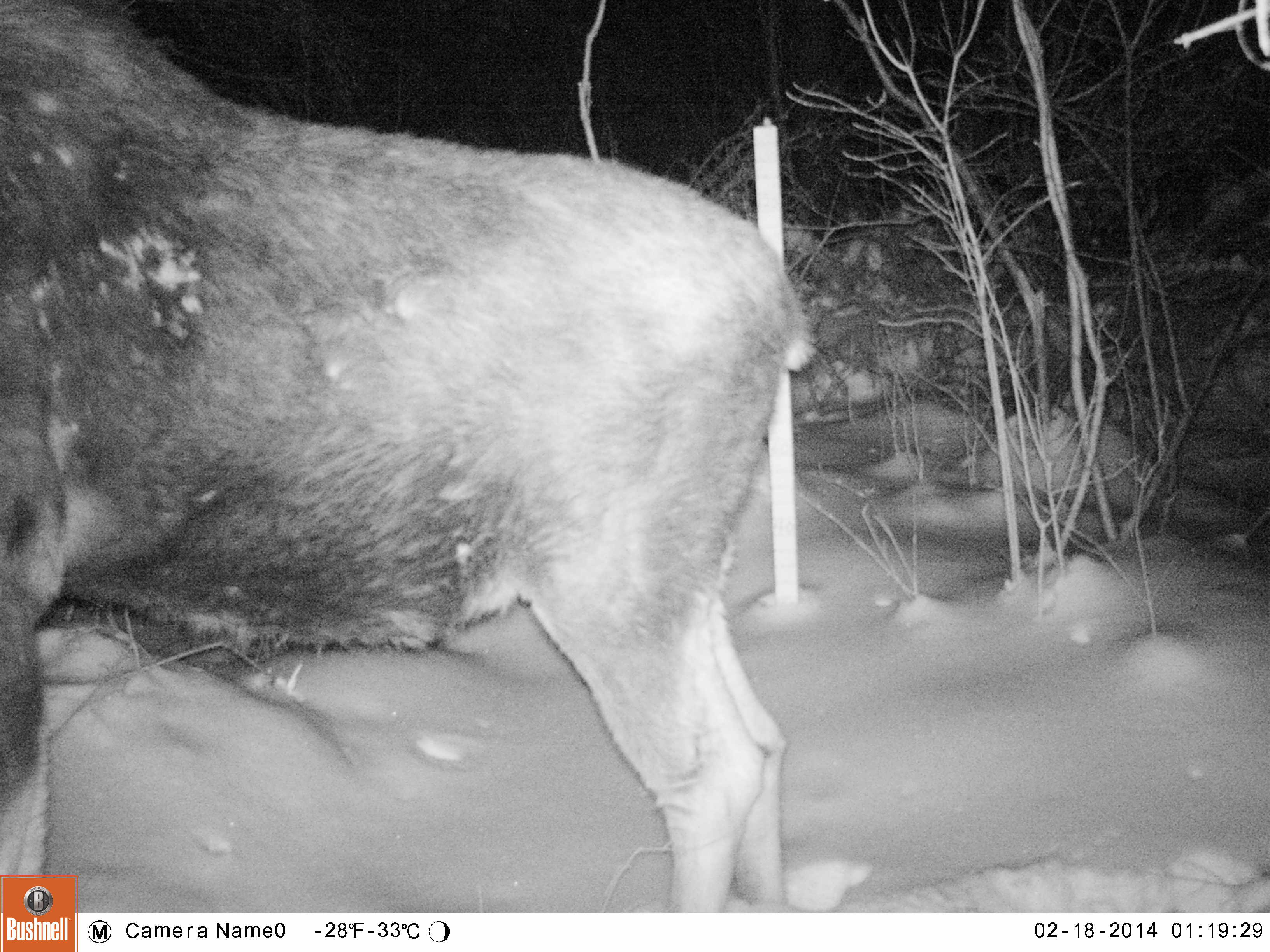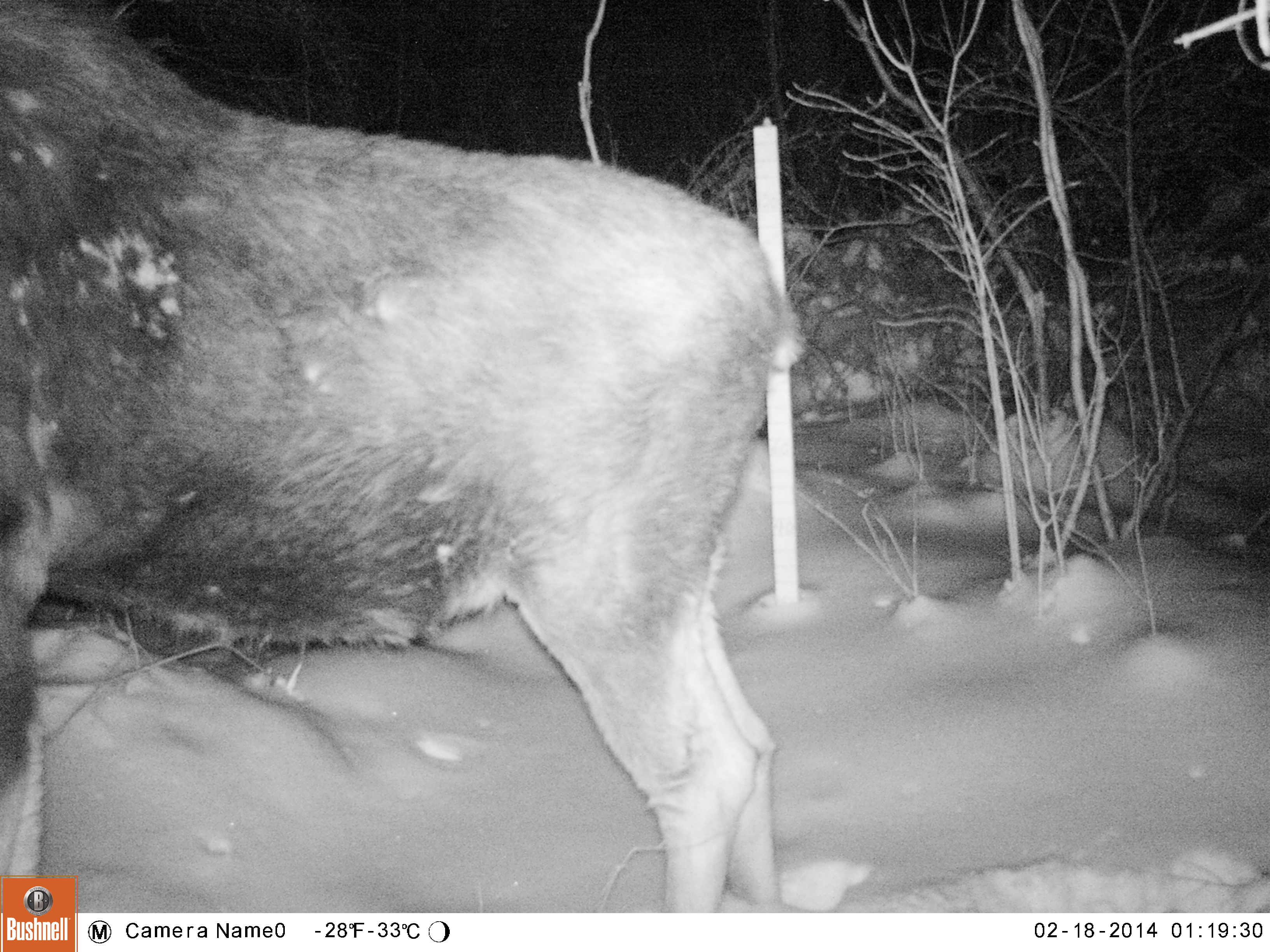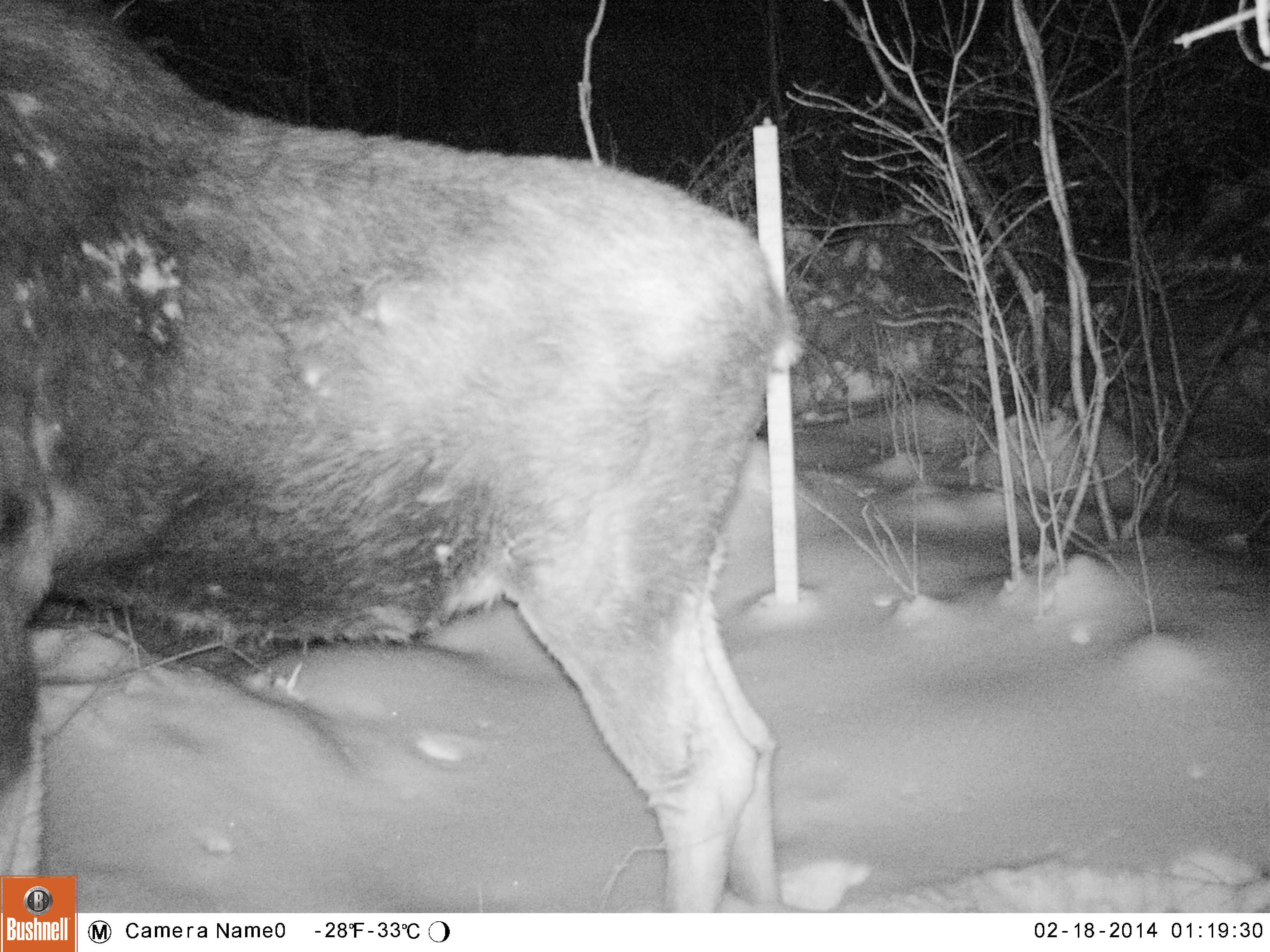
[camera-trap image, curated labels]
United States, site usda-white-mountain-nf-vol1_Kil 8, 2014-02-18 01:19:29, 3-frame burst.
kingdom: Animalia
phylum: Chordata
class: Mammalia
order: Artiodactyla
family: Cervidae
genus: Alces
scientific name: Alces alces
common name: moose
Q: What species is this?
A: Moose (Alces alces).